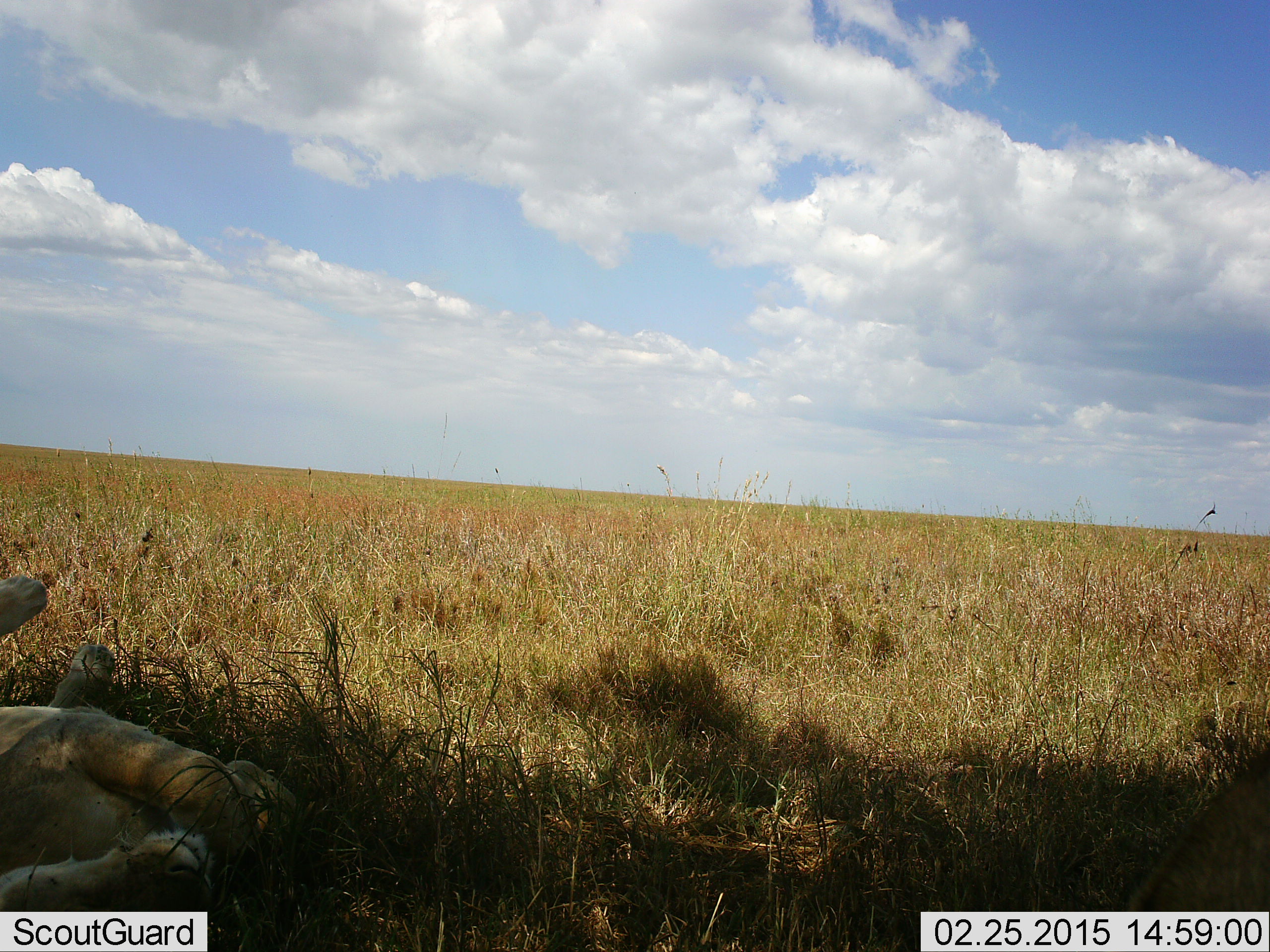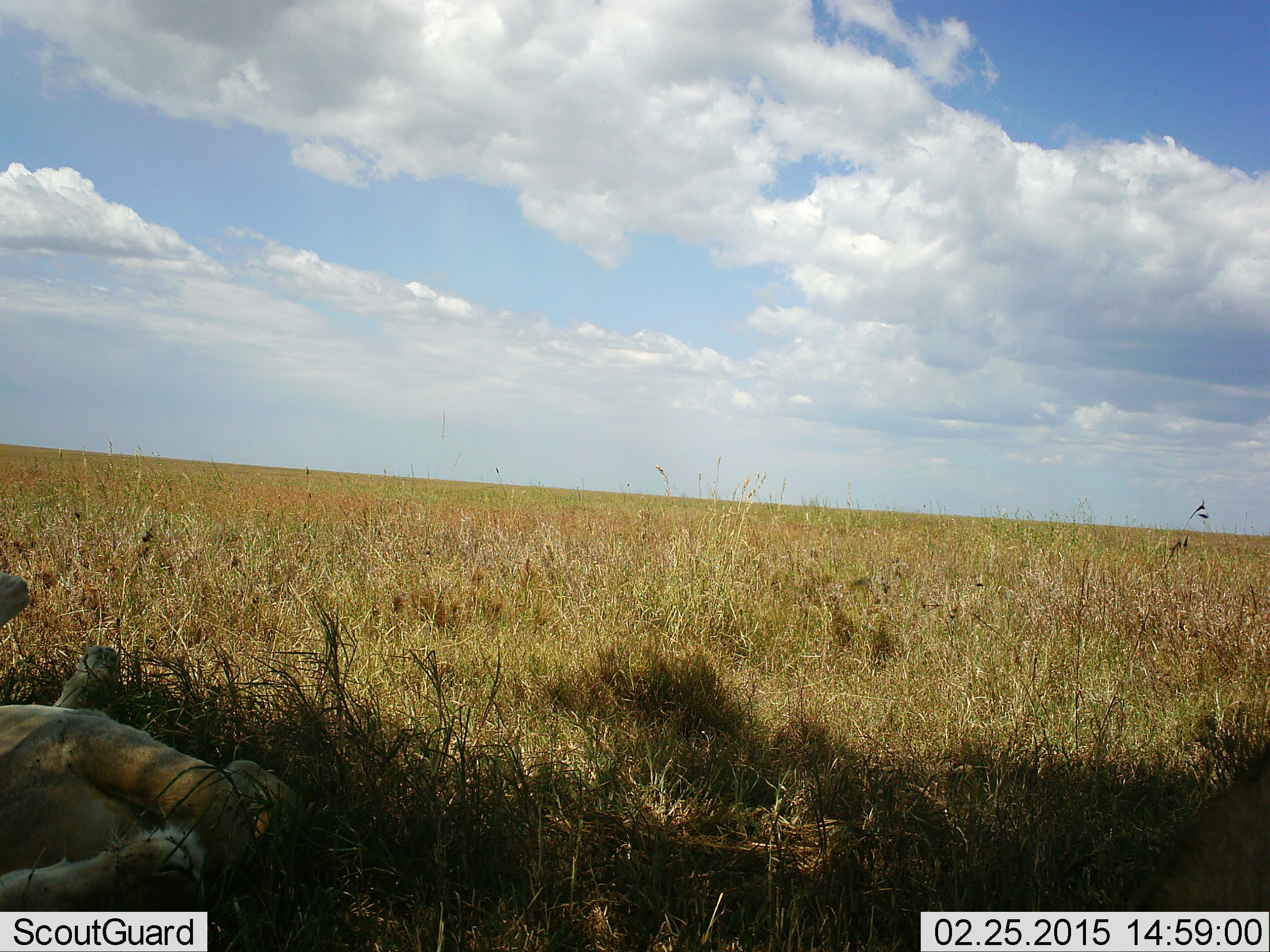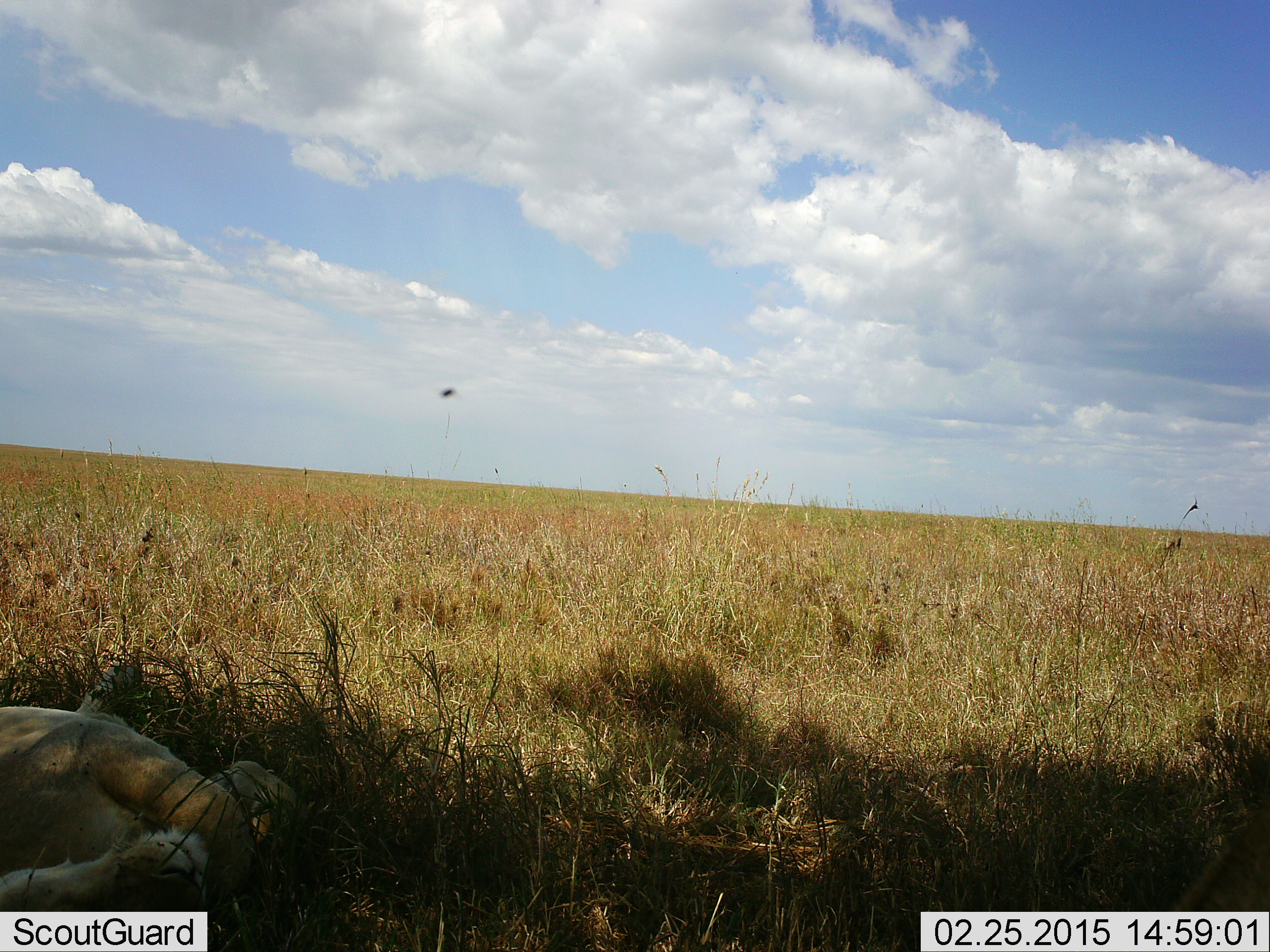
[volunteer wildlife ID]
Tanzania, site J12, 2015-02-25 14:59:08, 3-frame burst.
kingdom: Animalia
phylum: Chordata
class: Mammalia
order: Carnivora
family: Felidae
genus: Panthera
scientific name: Panthera leo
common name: lion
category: lionfemale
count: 2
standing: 0%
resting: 100%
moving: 10%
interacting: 0%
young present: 10%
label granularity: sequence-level